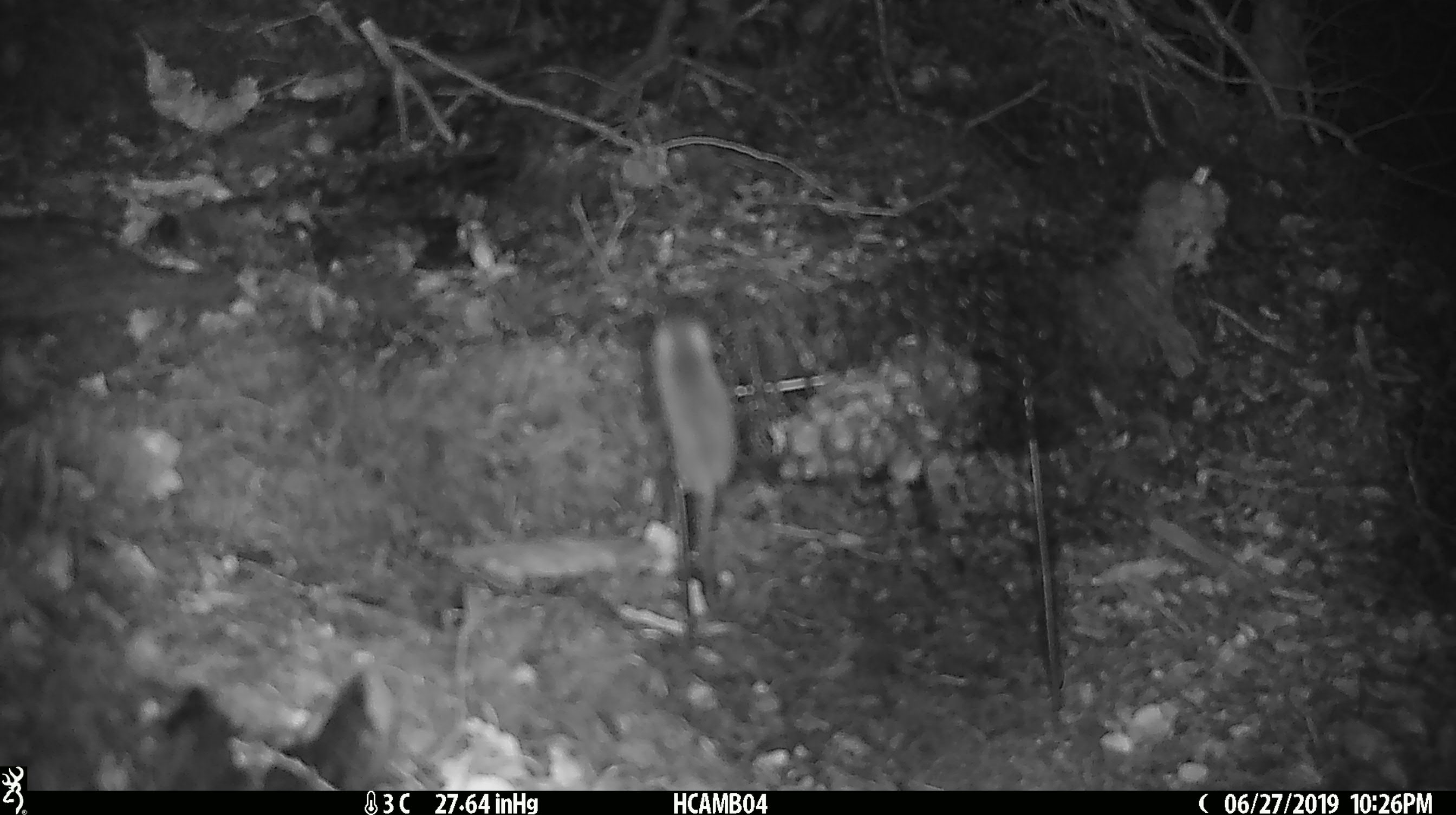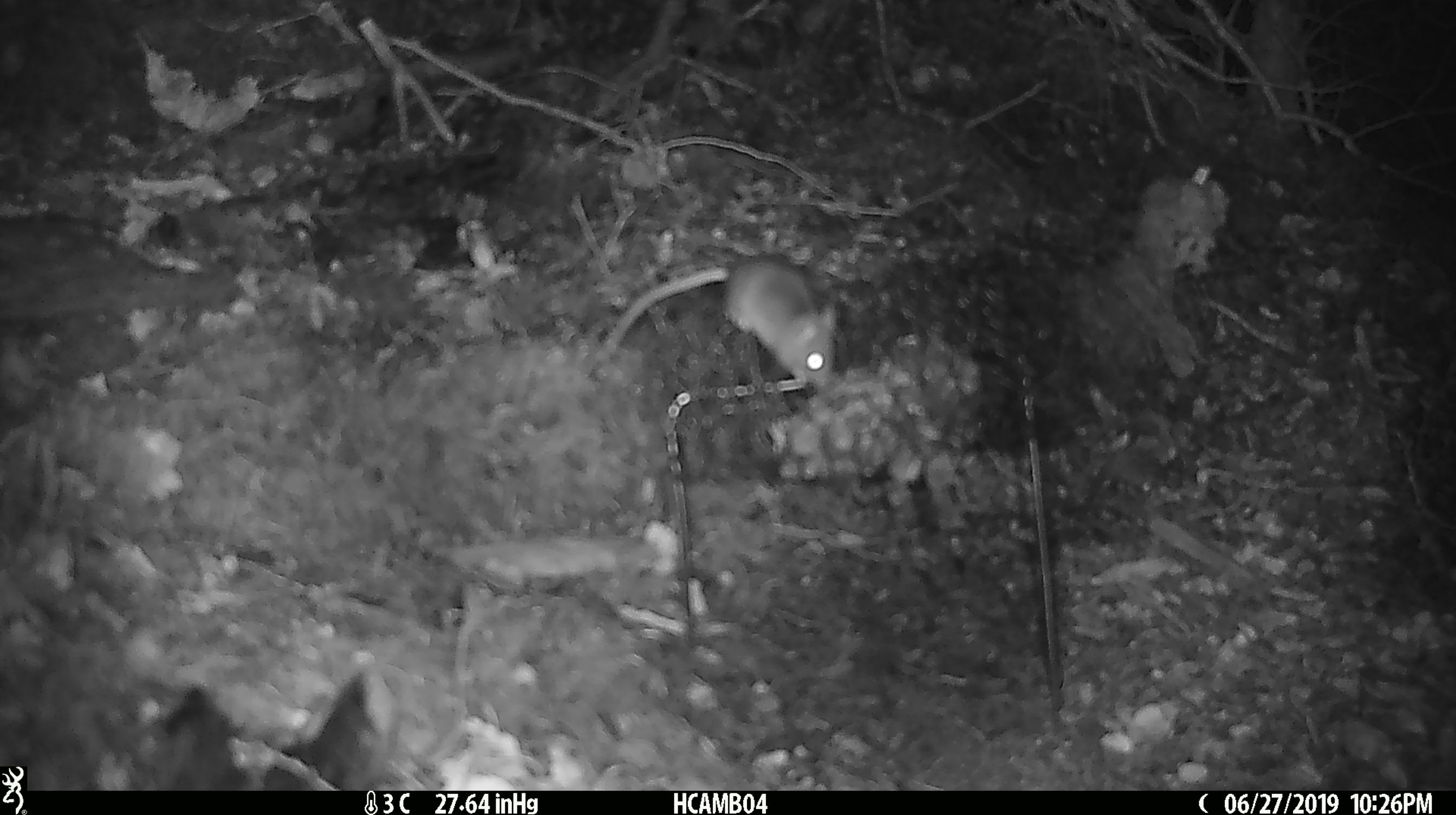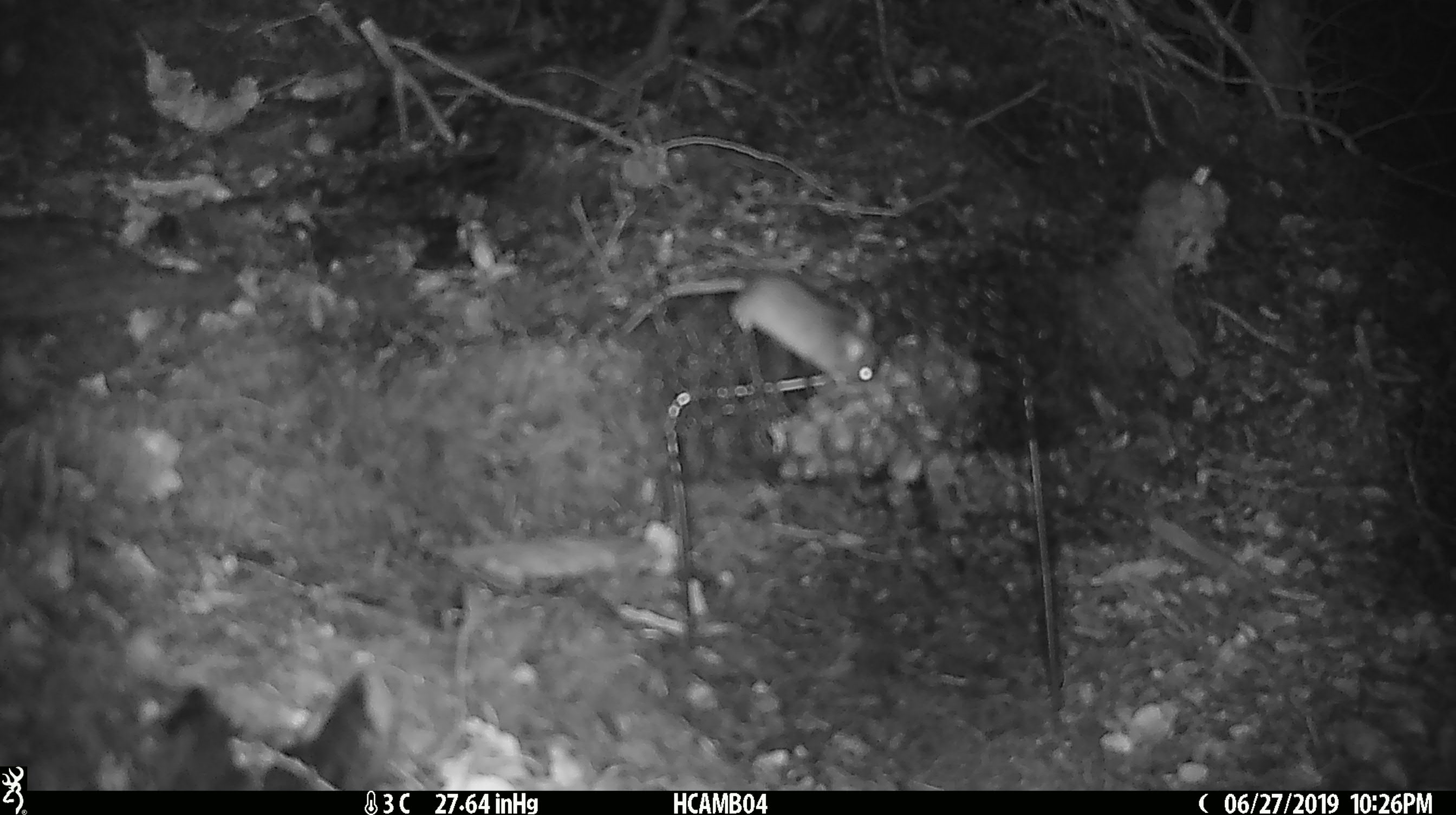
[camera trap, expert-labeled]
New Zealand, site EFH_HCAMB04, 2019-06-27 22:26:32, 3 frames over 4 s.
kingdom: Animalia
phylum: Chordata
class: Mammalia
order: Rodentia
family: Muridae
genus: Mus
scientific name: Mus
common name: mouse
Mouse (Mus).